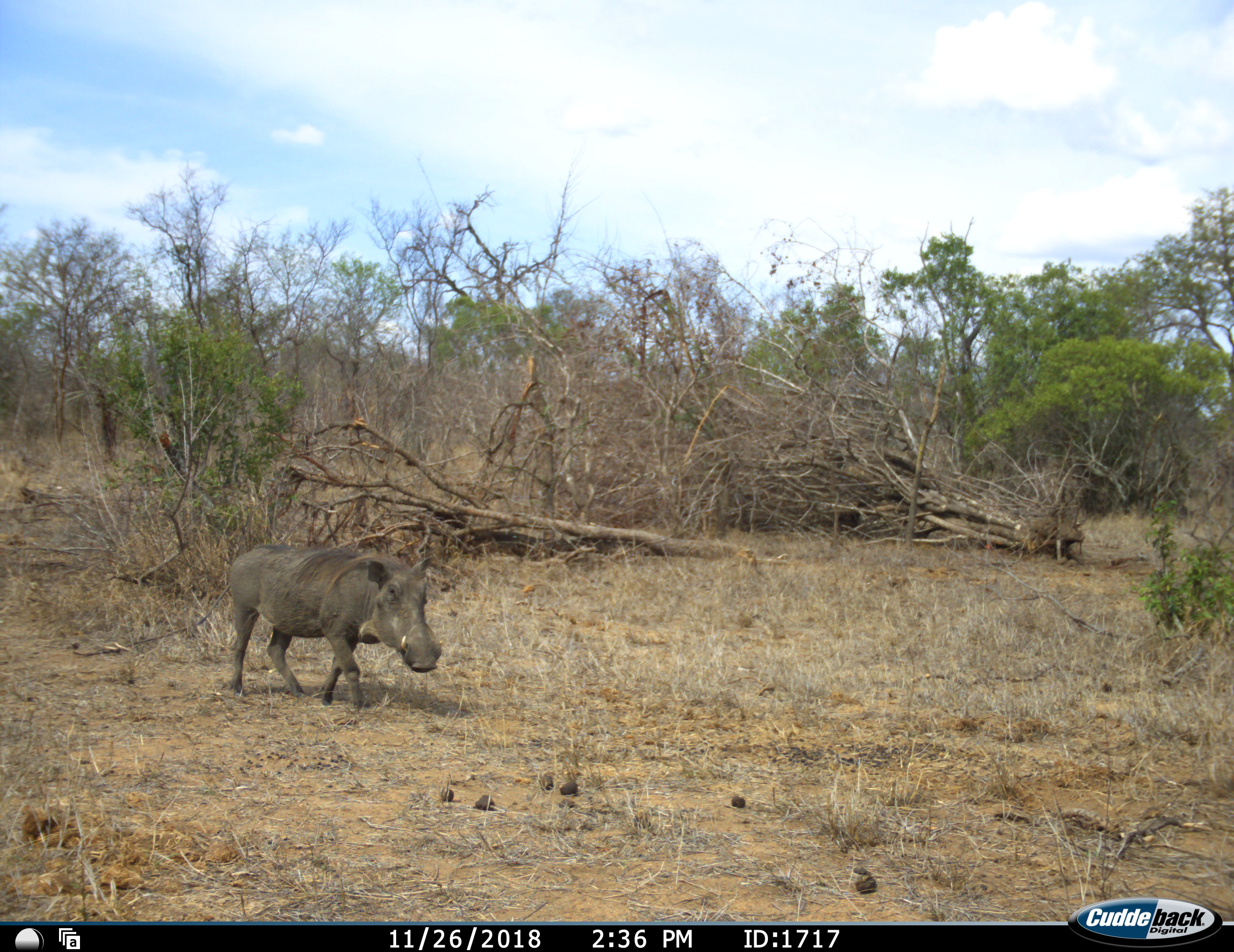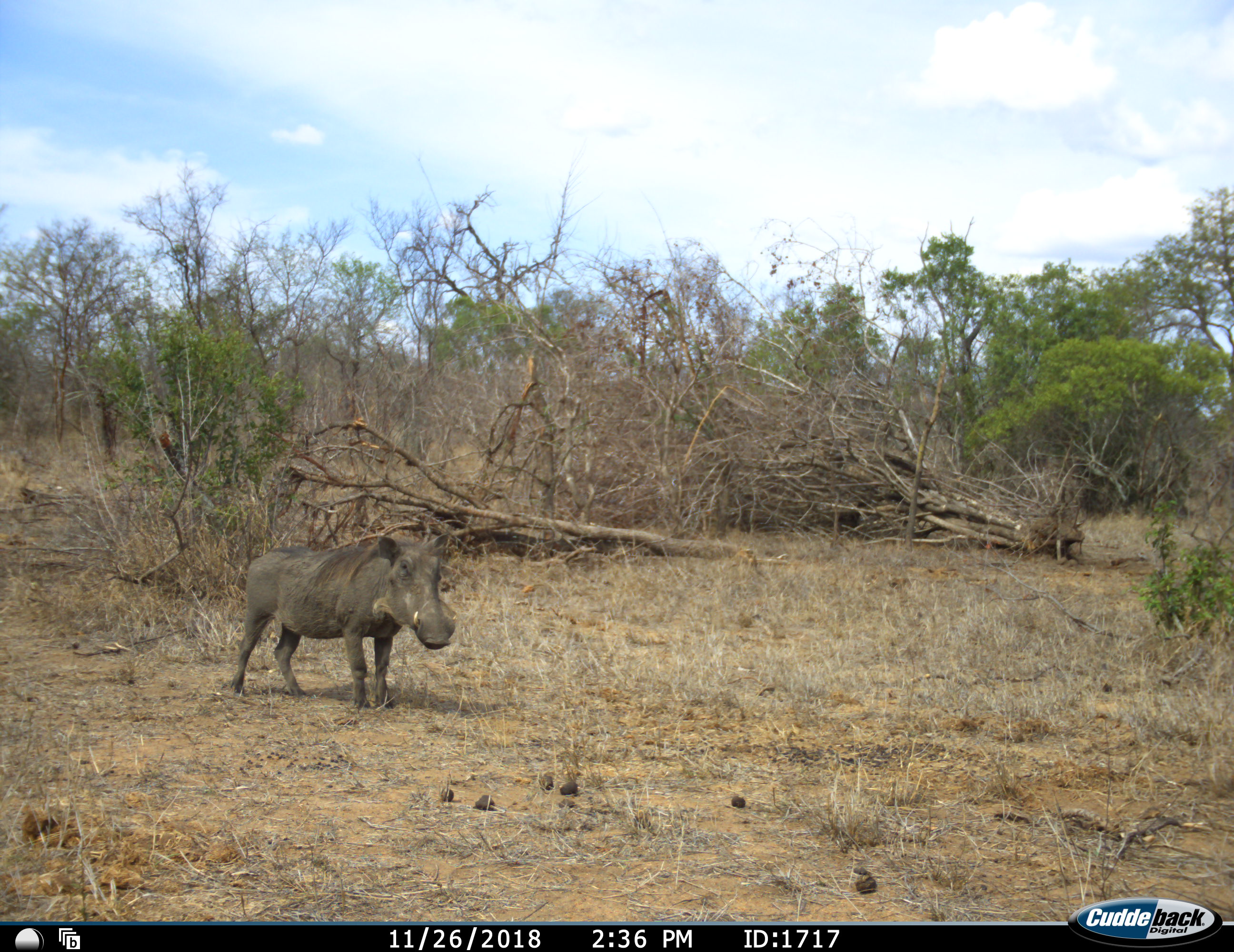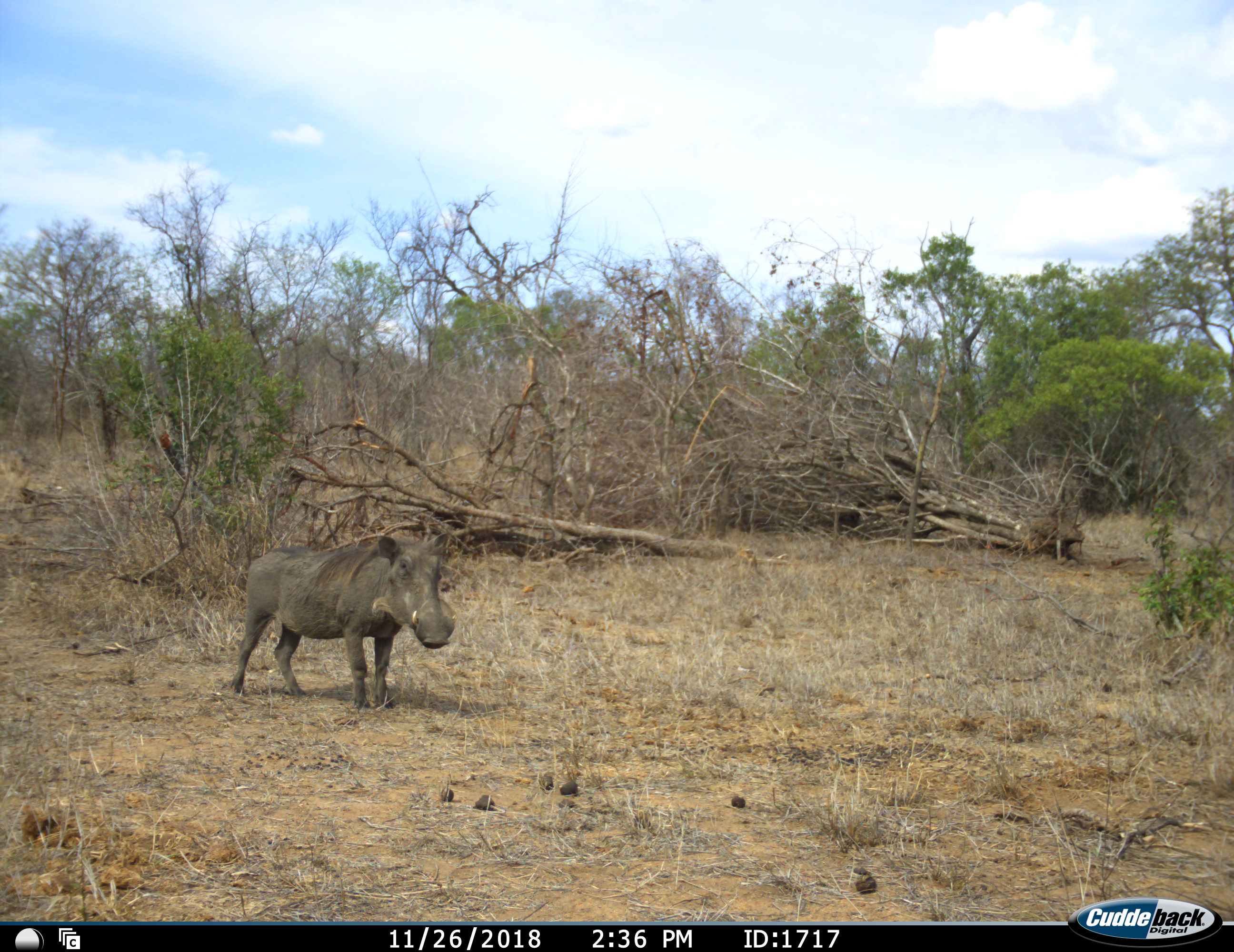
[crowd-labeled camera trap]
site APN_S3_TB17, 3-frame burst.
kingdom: Animalia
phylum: Chordata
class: Mammalia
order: Artiodactyla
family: Suidae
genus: Phacochoerus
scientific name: Phacochoerus africanus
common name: warthog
Warthog (Phacochoerus africanus), count 1. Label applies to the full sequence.